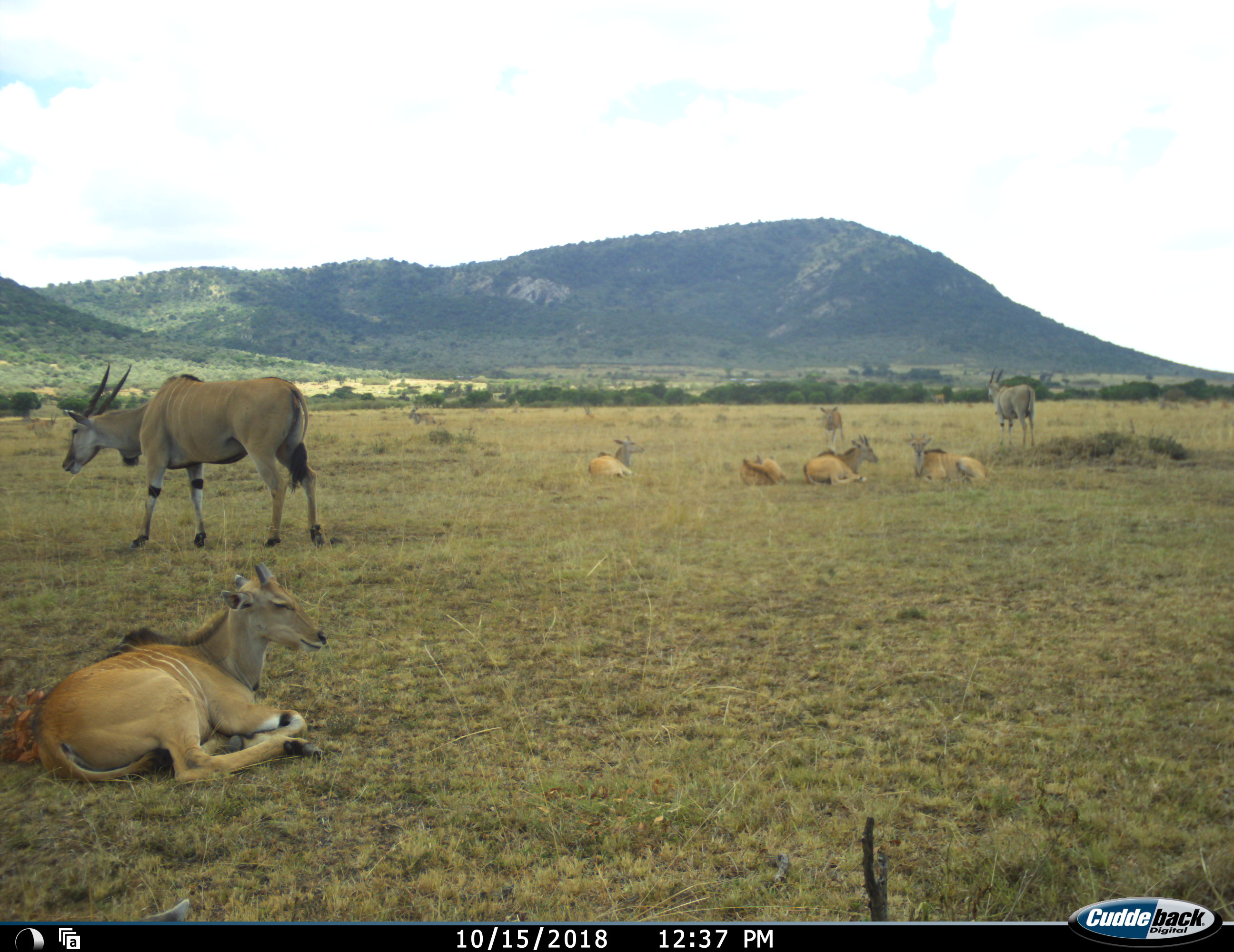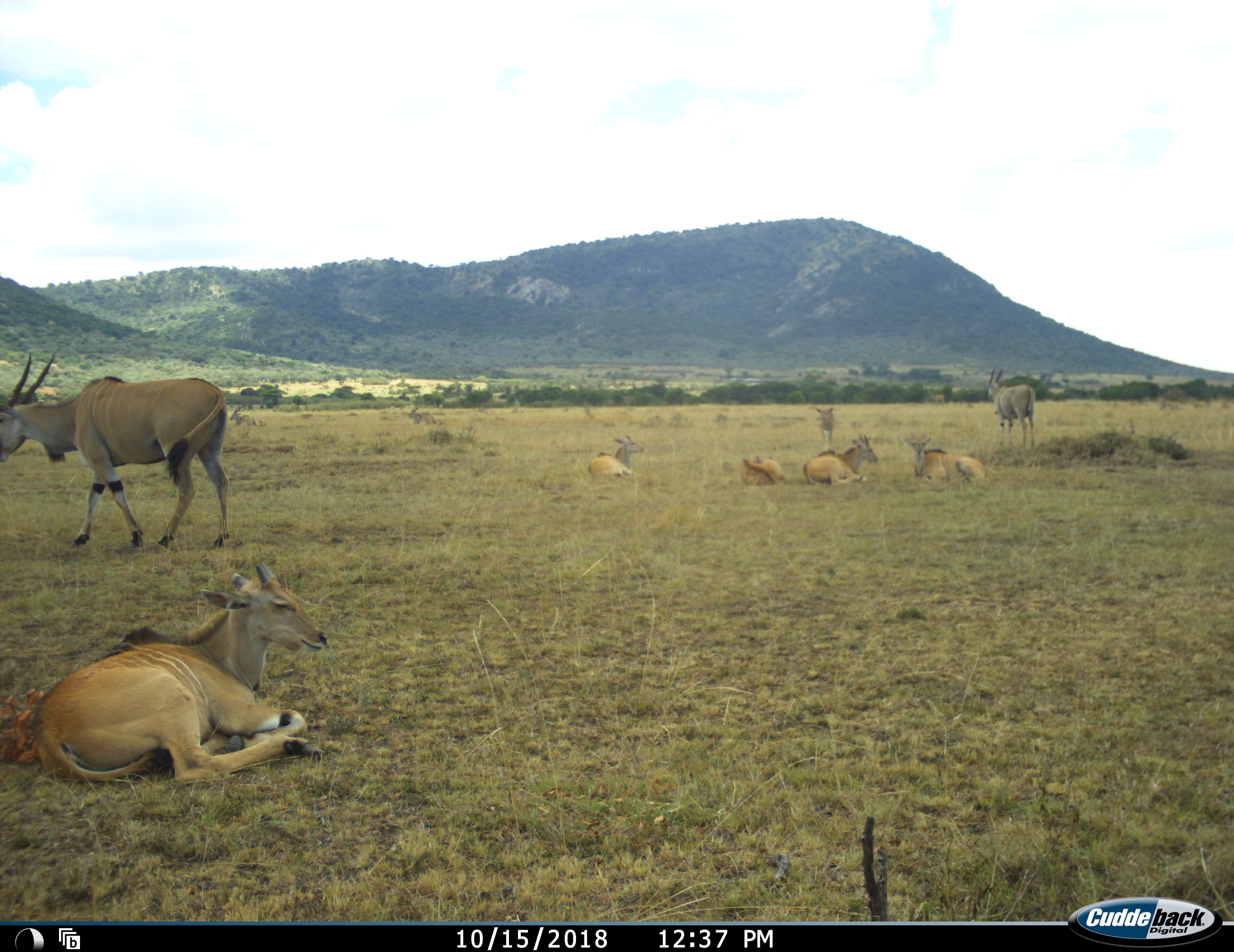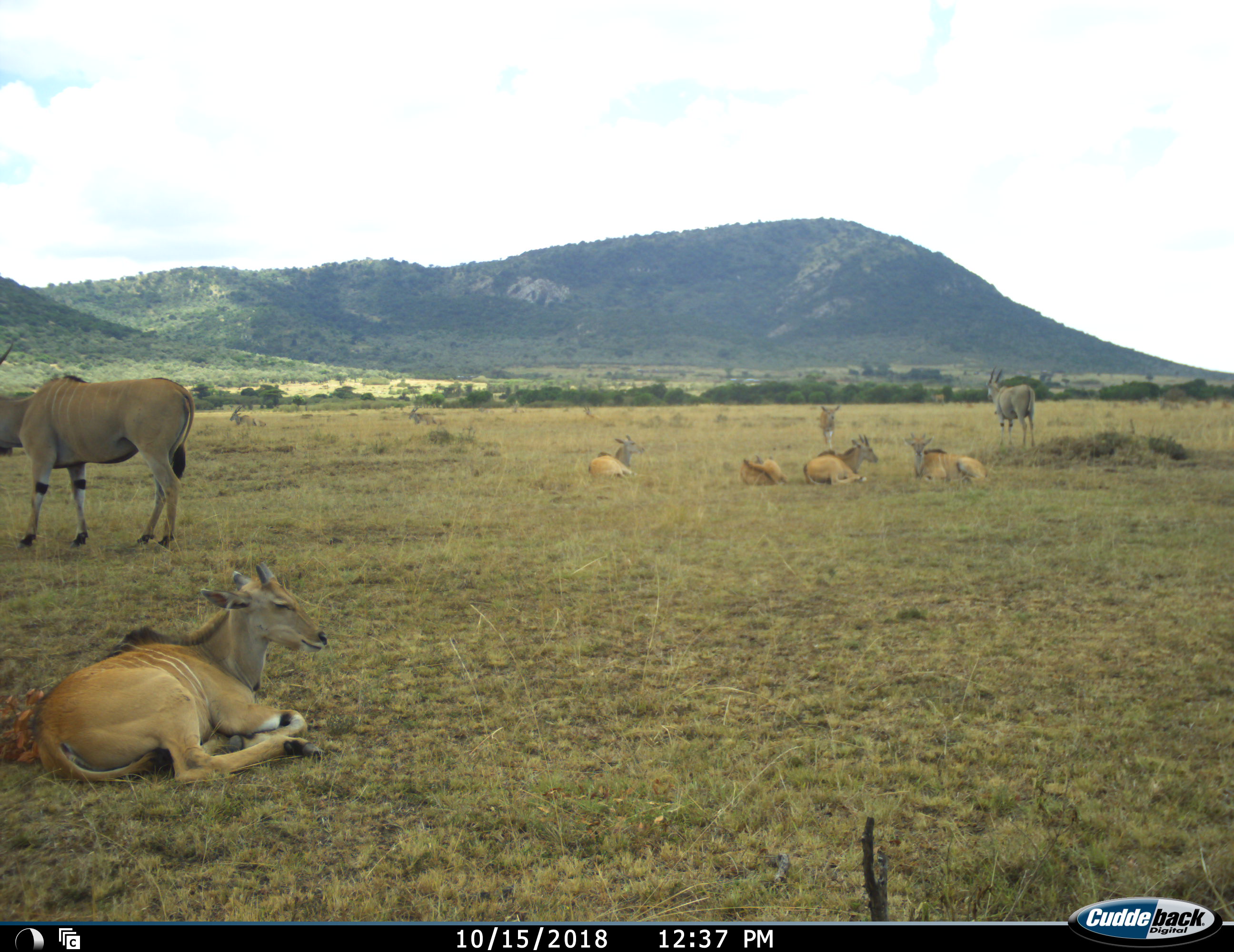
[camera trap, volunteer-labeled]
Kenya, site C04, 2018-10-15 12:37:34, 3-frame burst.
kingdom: Animalia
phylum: Chordata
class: Mammalia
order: Artiodactyla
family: Bovidae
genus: Tragelaphus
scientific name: Tragelaphus oryx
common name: eland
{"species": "eland (Tragelaphus oryx)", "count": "8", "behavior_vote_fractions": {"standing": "60%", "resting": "100%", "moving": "50%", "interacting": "0%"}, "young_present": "30%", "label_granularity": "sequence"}